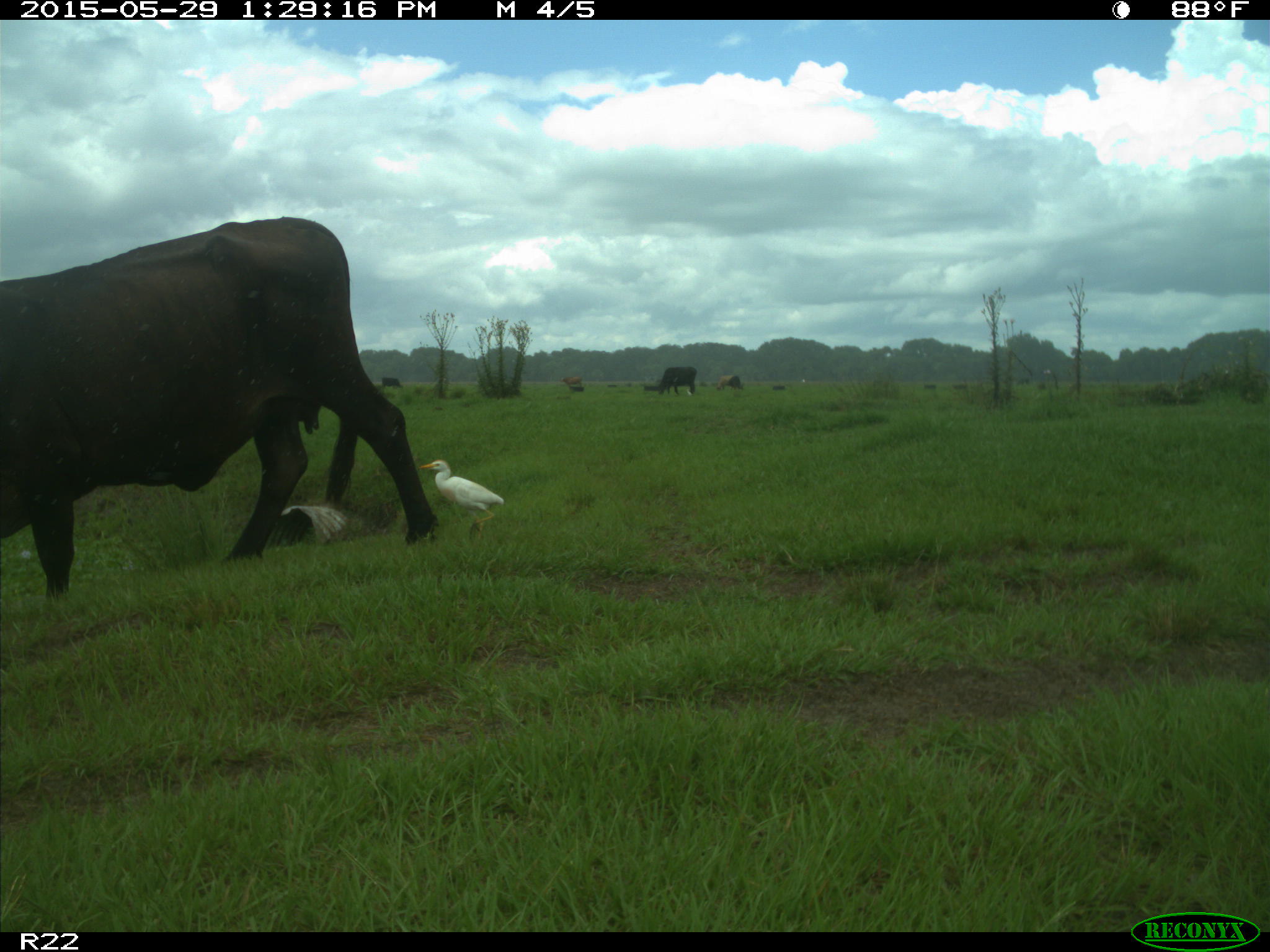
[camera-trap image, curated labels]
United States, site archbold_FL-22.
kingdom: Animalia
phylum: Chordata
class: Mammalia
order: Artiodactyla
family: Bovidae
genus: Bos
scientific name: Bos taurus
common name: domestic cow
Bos taurus (domestic cow).